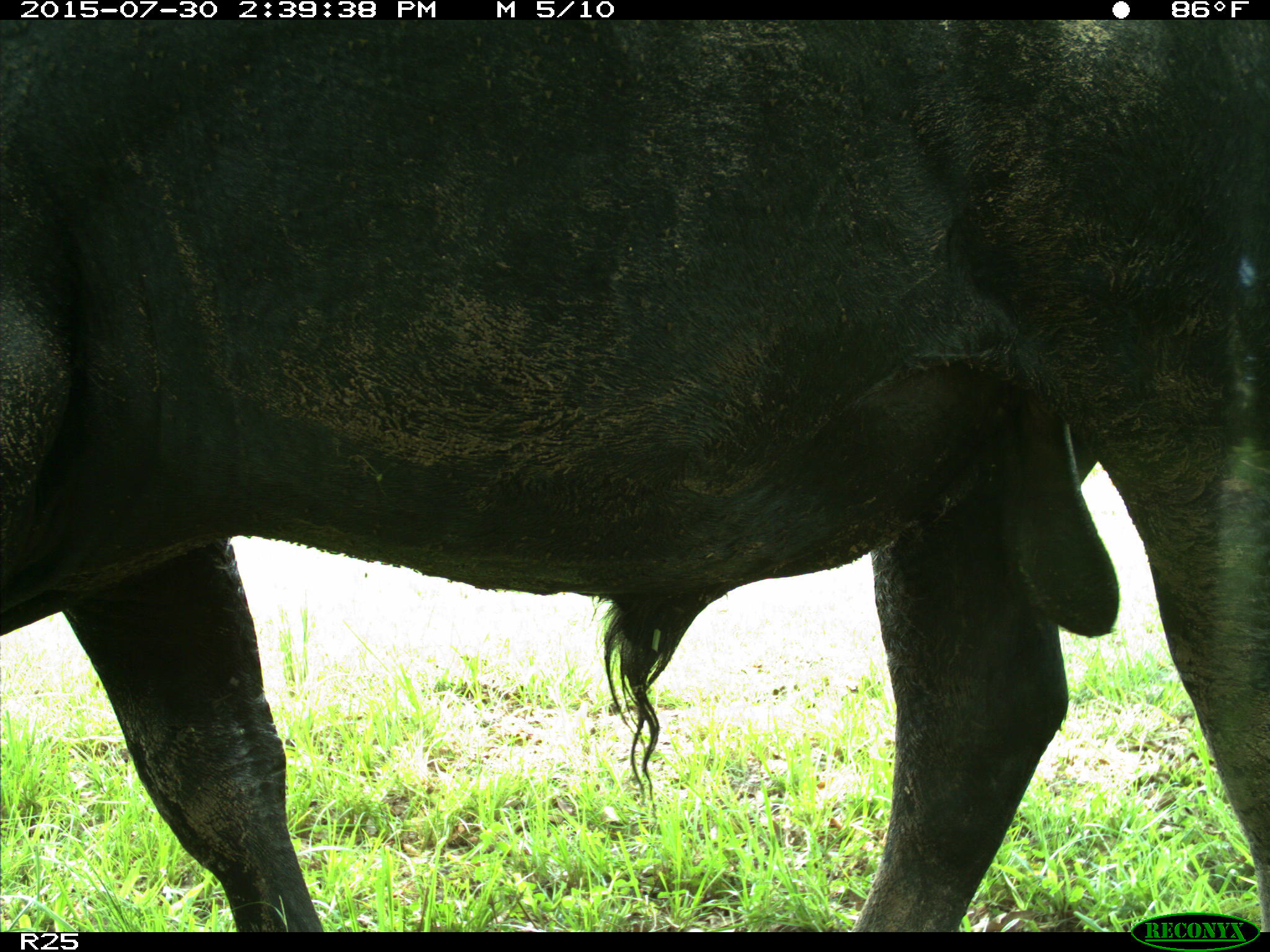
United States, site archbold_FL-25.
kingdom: Animalia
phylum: Chordata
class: Mammalia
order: Artiodactyla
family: Bovidae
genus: Bos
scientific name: Bos taurus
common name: domestic cow